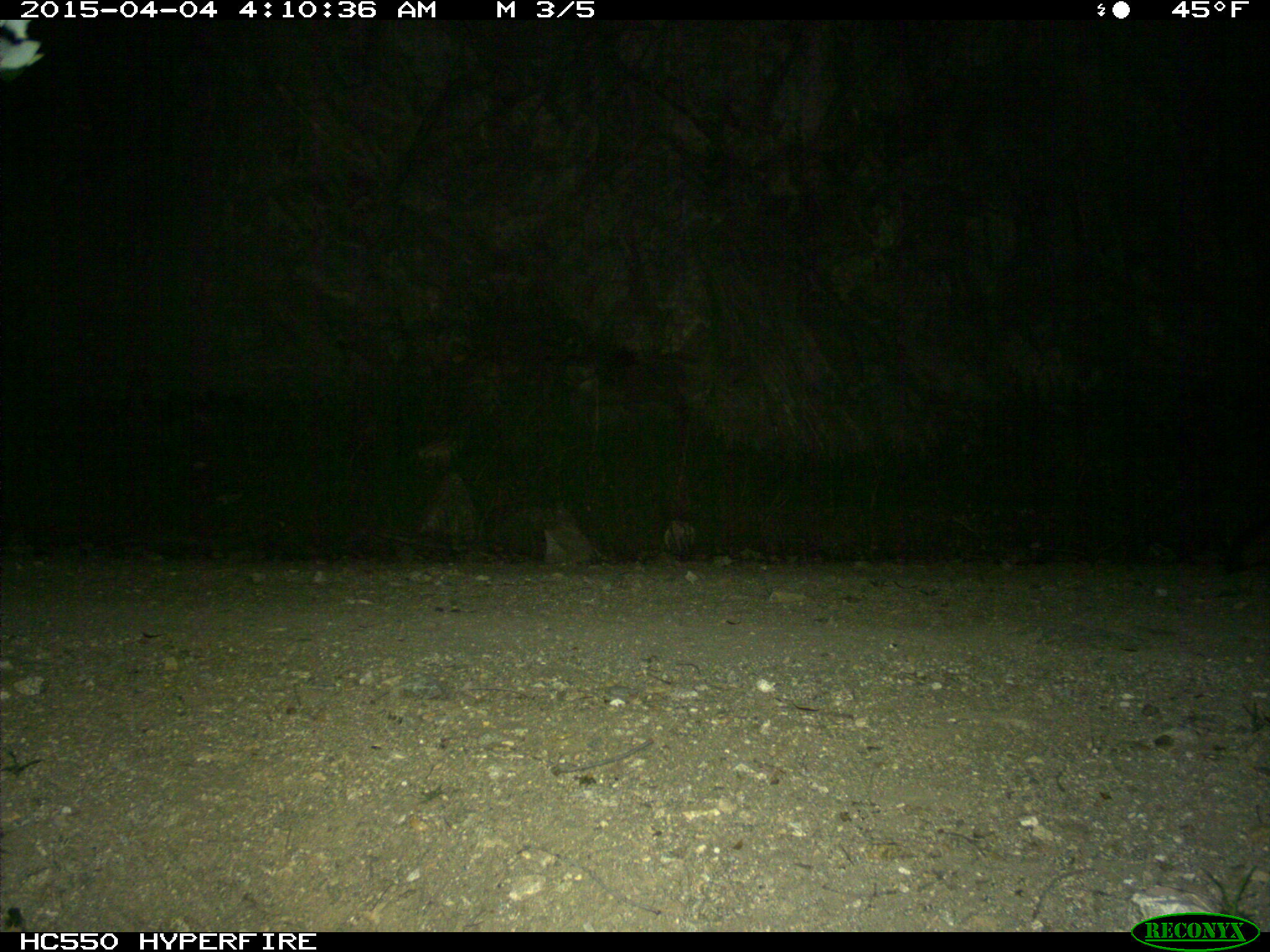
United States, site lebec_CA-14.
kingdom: Animalia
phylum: Chordata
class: Mammalia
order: Carnivora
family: Canidae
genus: Urocyon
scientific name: Urocyon cinereoargenteus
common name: gray fox